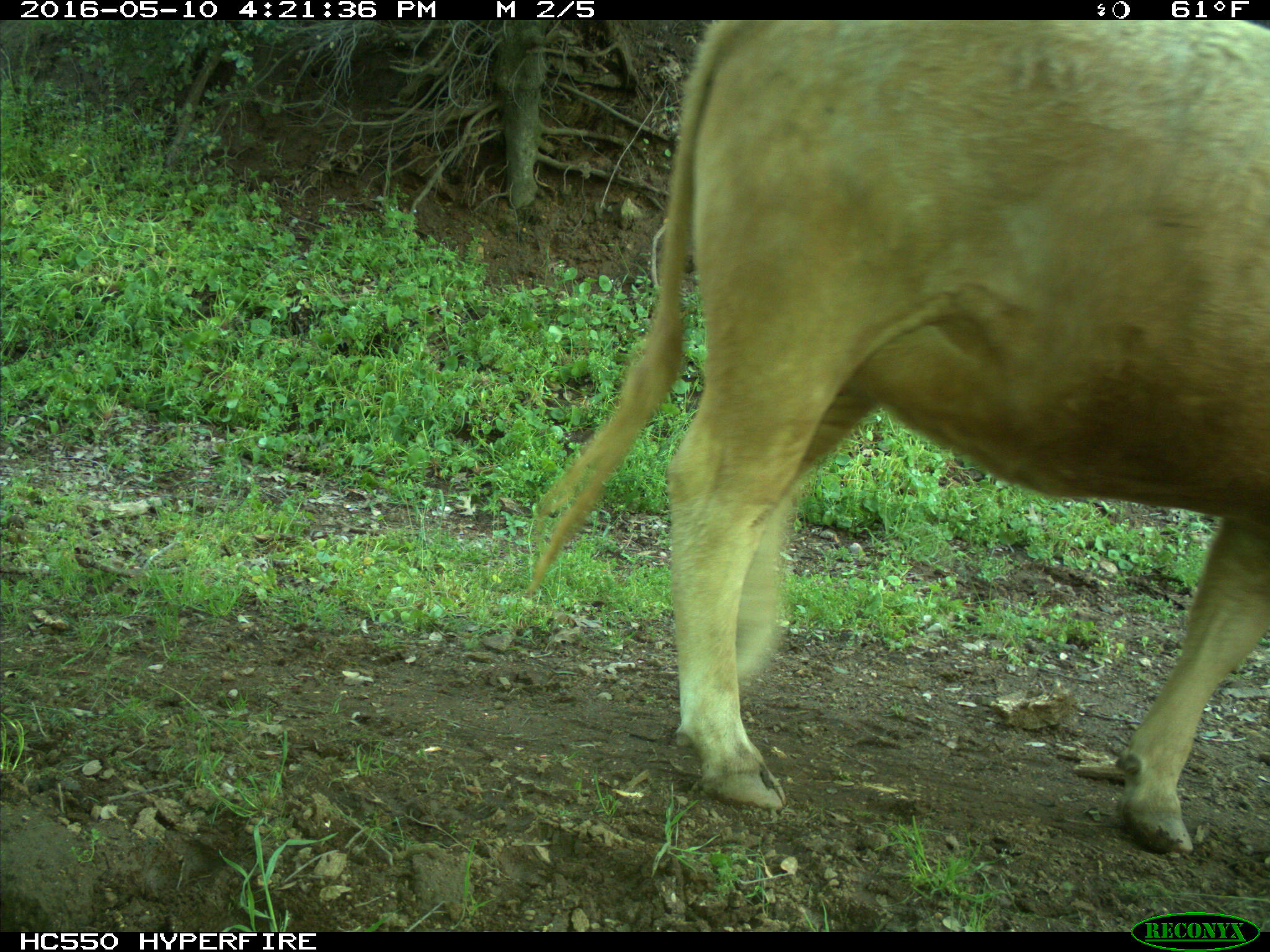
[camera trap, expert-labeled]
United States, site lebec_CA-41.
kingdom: Animalia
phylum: Chordata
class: Mammalia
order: Artiodactyla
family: Bovidae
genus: Bos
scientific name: Bos taurus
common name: domestic cow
Bos taurus (domestic cow).